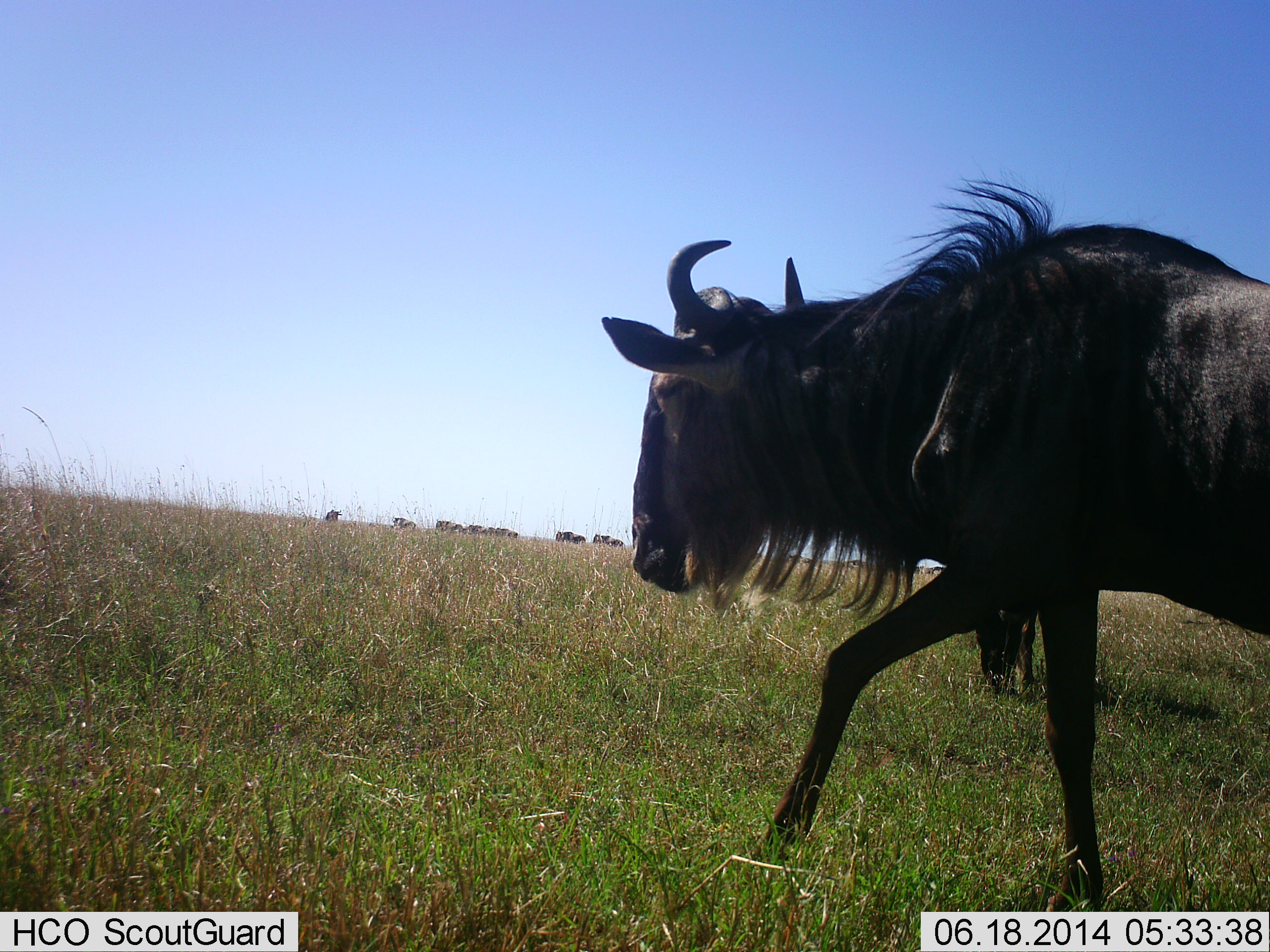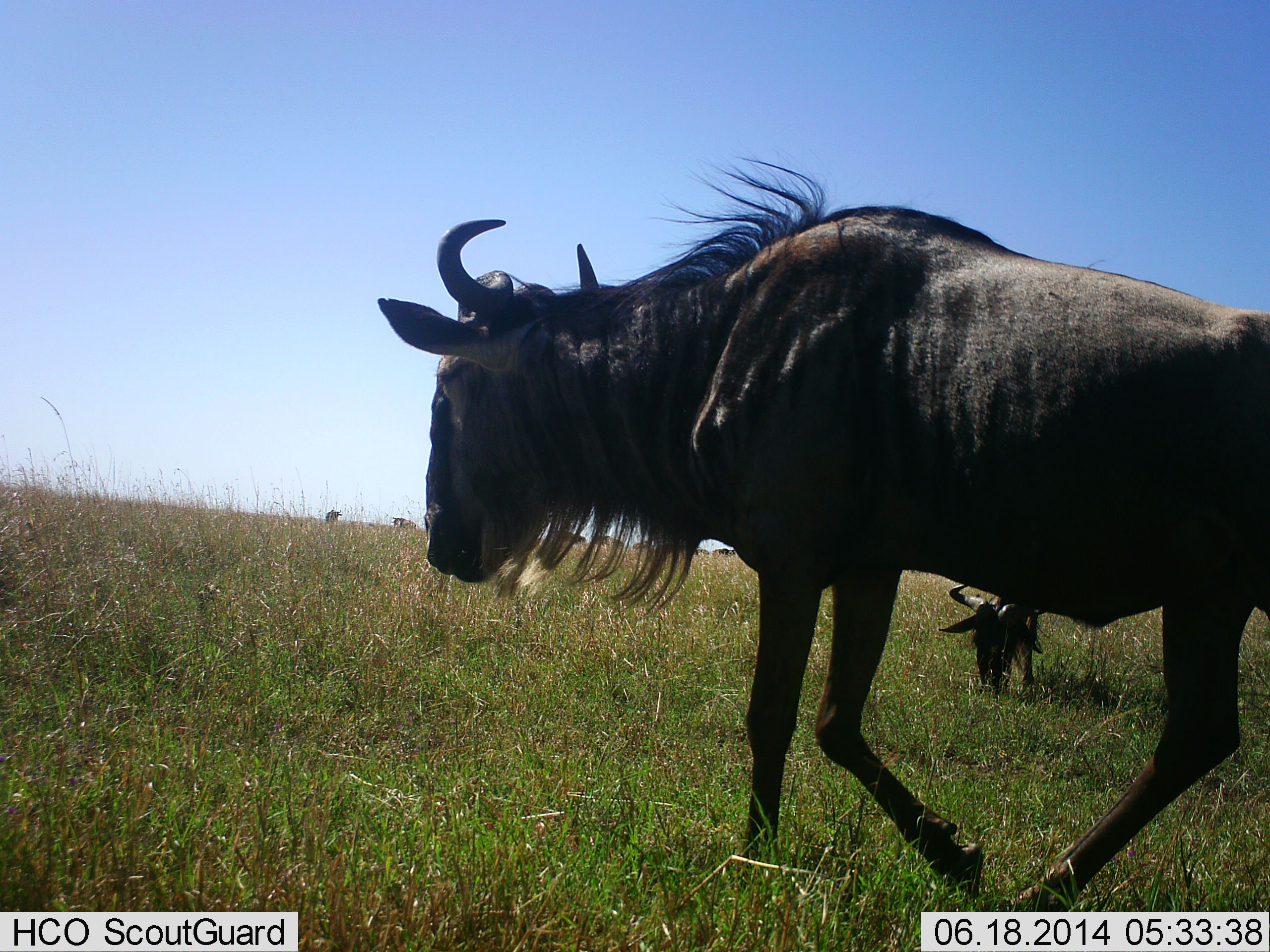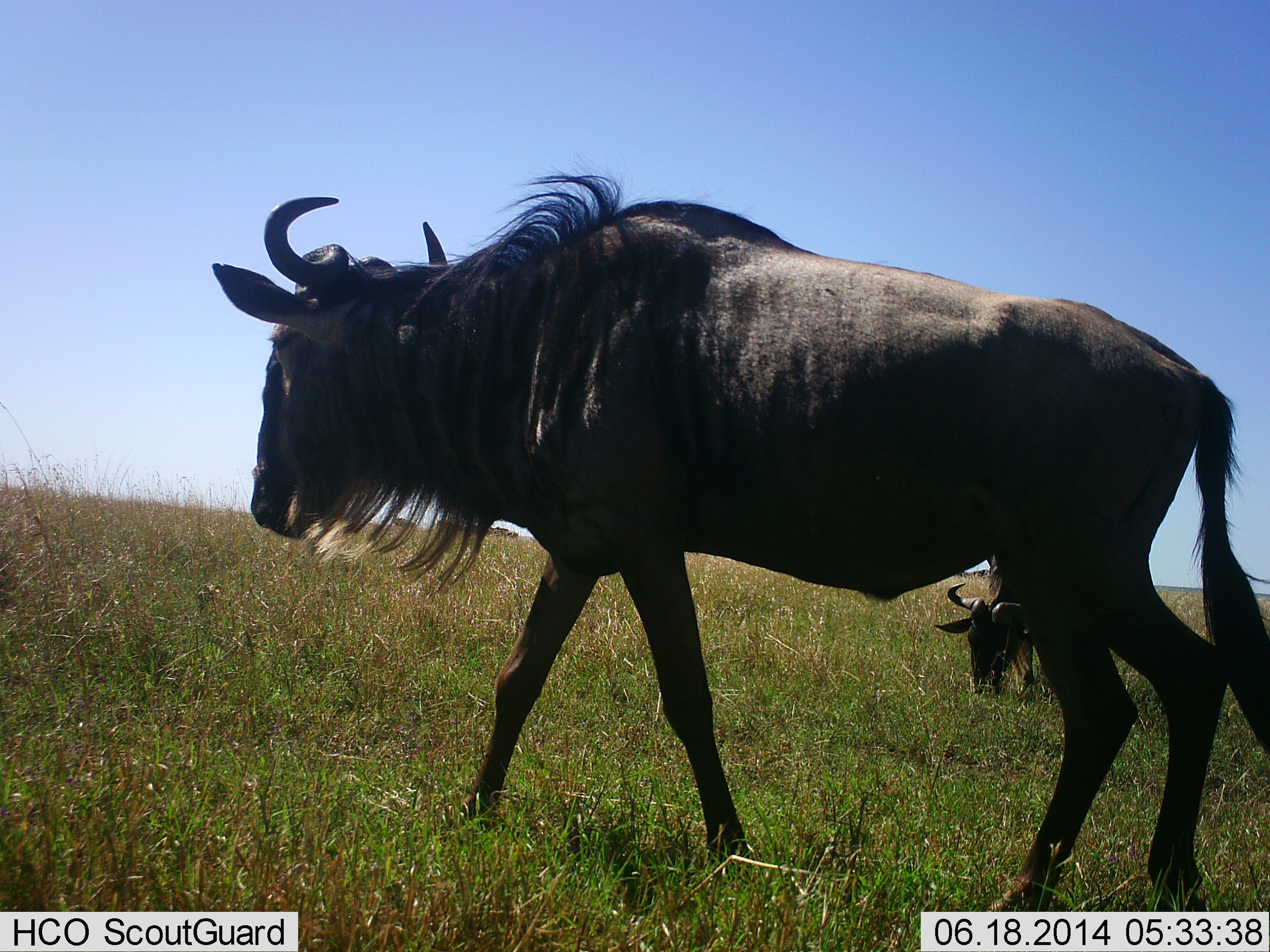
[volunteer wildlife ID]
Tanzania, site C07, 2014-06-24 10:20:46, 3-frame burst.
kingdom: Animalia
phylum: Chordata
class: Mammalia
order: Artiodactyla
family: Bovidae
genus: Connochaetes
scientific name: Connochaetes taurinus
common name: blue wildebeest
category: wildebeest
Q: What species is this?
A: Wildebeest (blue wildebeest) (Connochaetes taurinus).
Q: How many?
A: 2.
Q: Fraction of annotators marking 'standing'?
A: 10%.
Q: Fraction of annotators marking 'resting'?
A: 0%.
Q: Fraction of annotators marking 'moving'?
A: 90%.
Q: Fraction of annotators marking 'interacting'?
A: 0%.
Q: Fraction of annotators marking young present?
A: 10%.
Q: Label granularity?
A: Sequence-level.